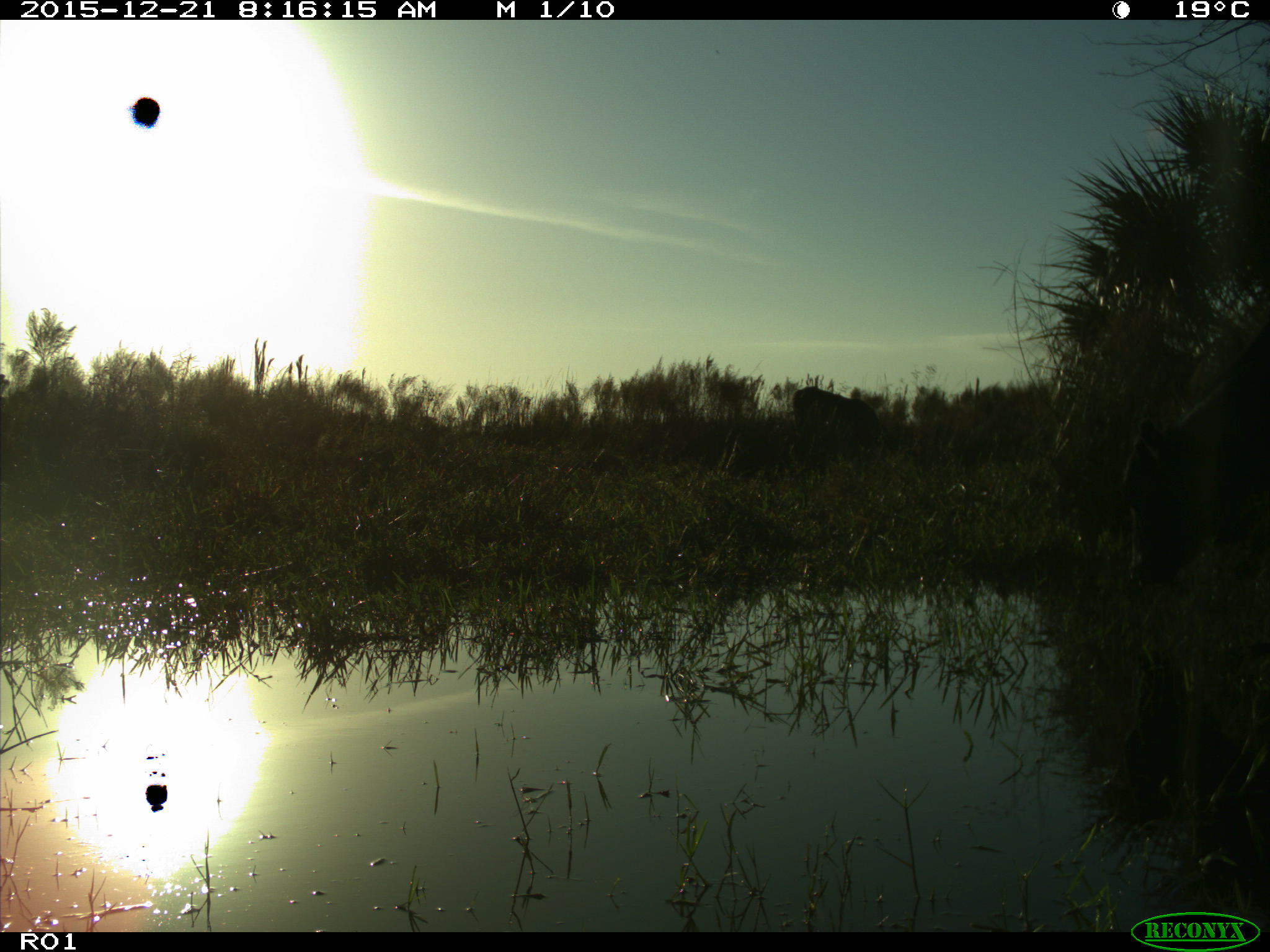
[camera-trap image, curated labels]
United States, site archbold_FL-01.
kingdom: Animalia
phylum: Chordata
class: Mammalia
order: Artiodactyla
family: Bovidae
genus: Bos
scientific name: Bos taurus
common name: domestic cow